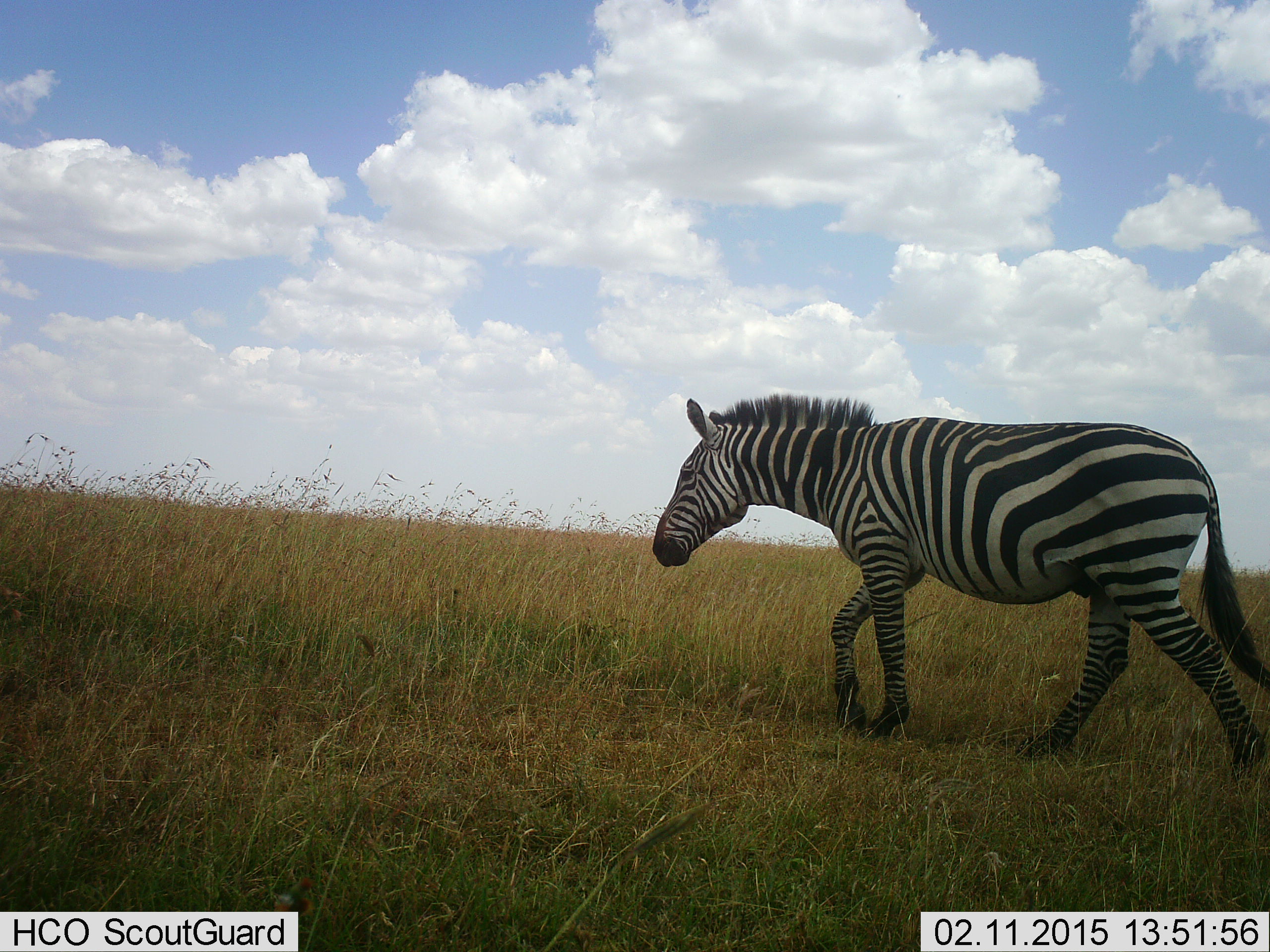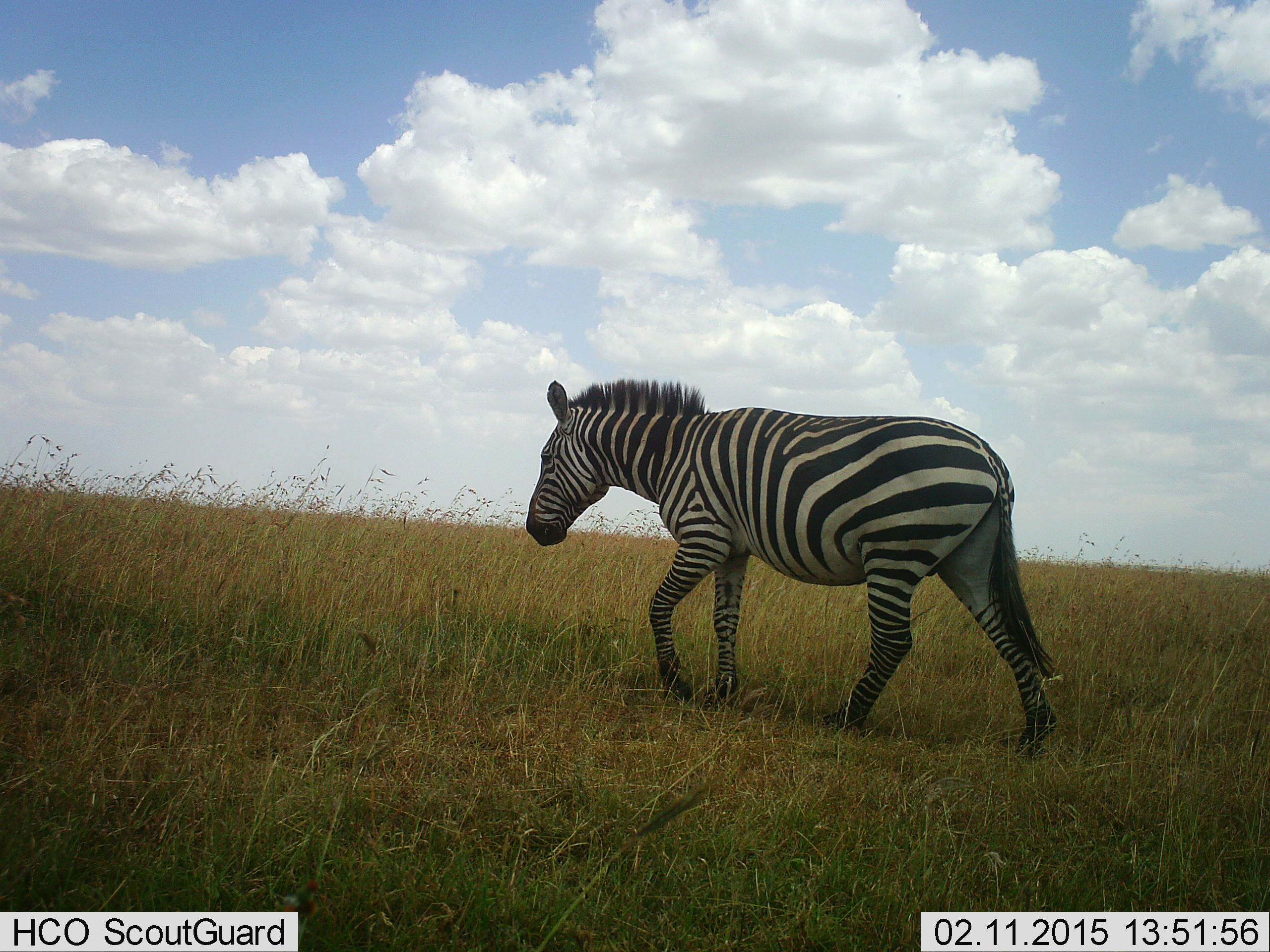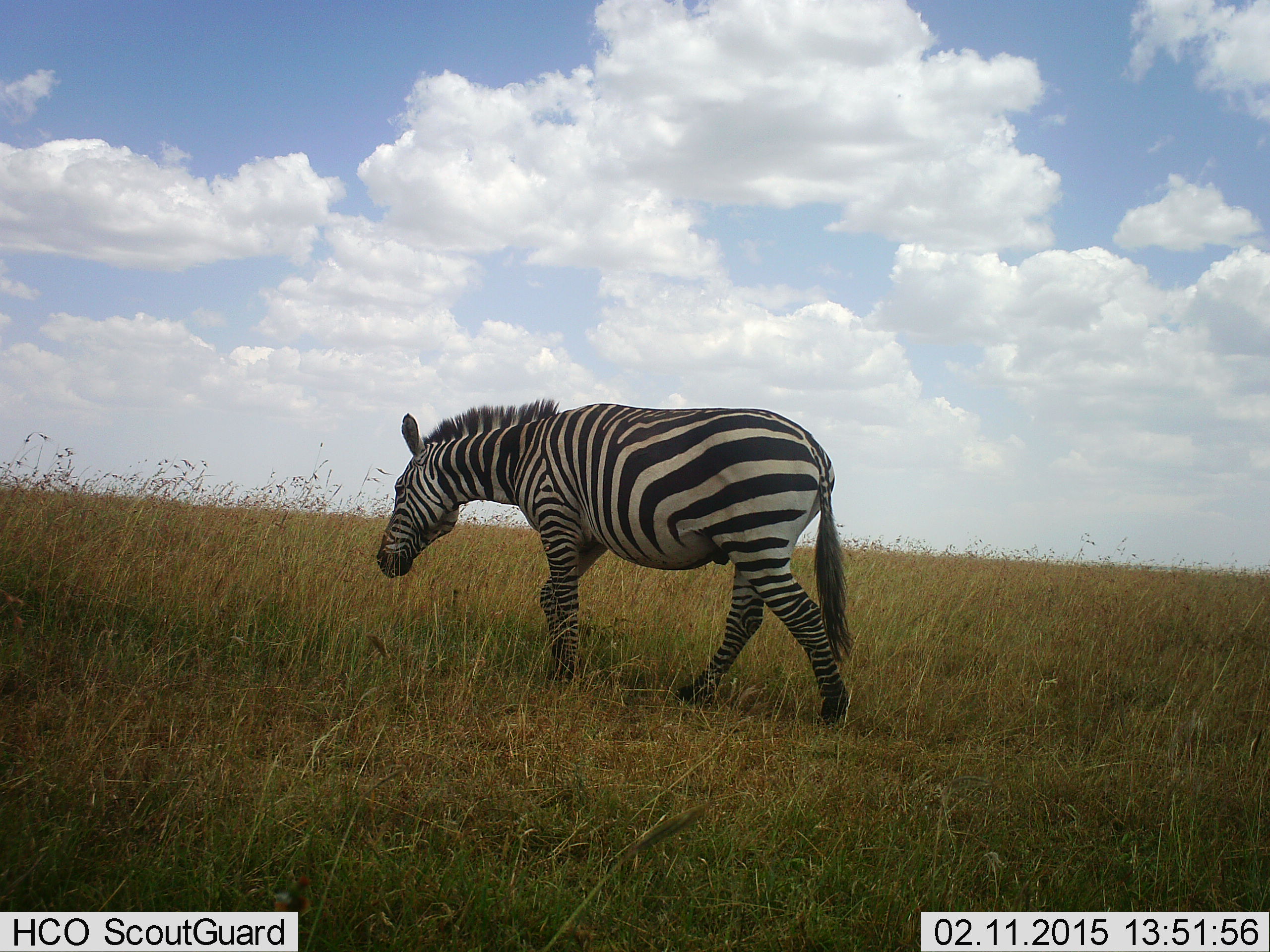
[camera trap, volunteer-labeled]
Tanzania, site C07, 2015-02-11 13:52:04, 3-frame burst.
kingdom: Animalia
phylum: Chordata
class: Mammalia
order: Perissodactyla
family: Equidae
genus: Equus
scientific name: Equus quagga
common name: plains zebra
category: zebra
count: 1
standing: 0%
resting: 0%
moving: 100%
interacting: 0%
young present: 0%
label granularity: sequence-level